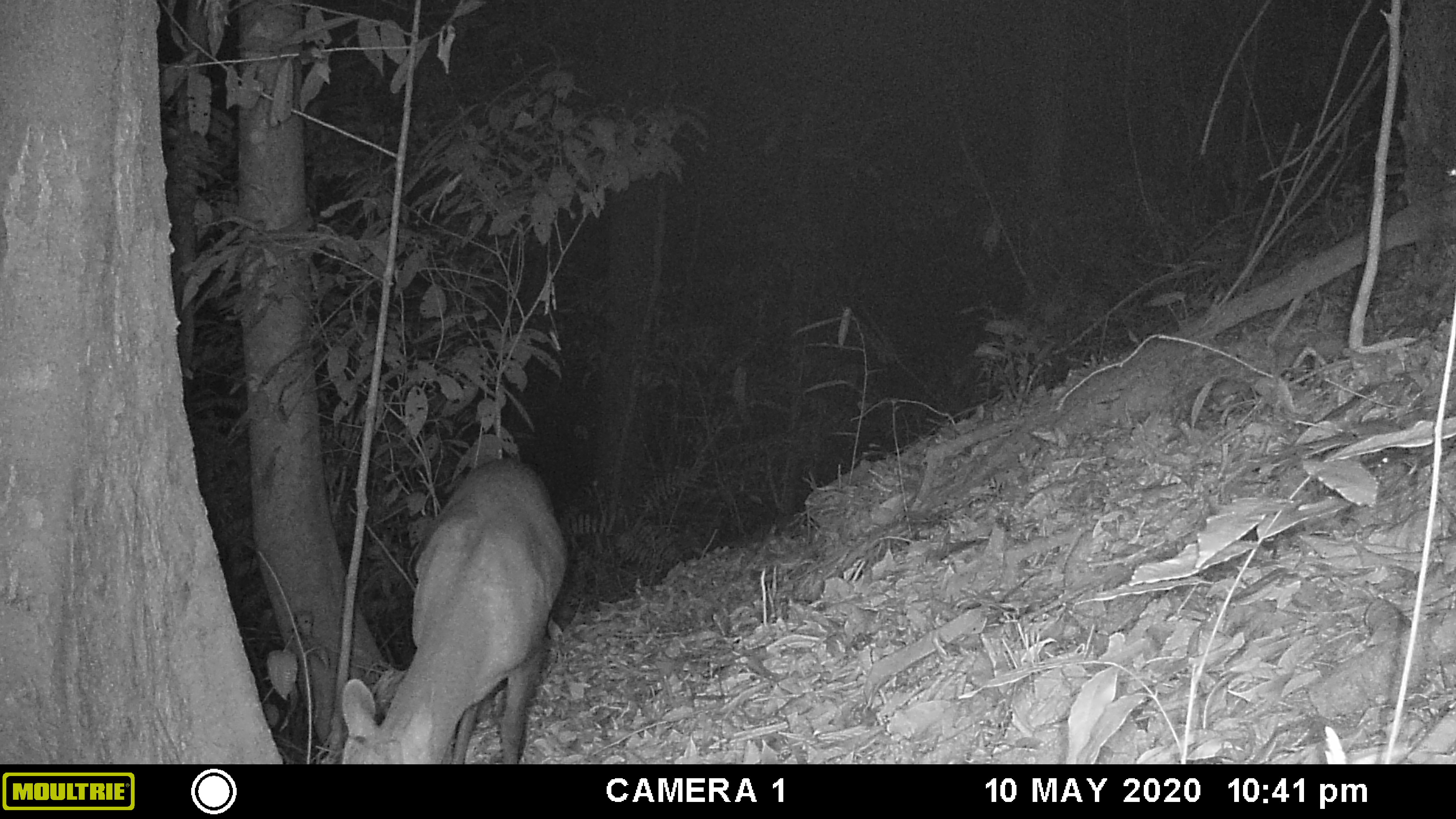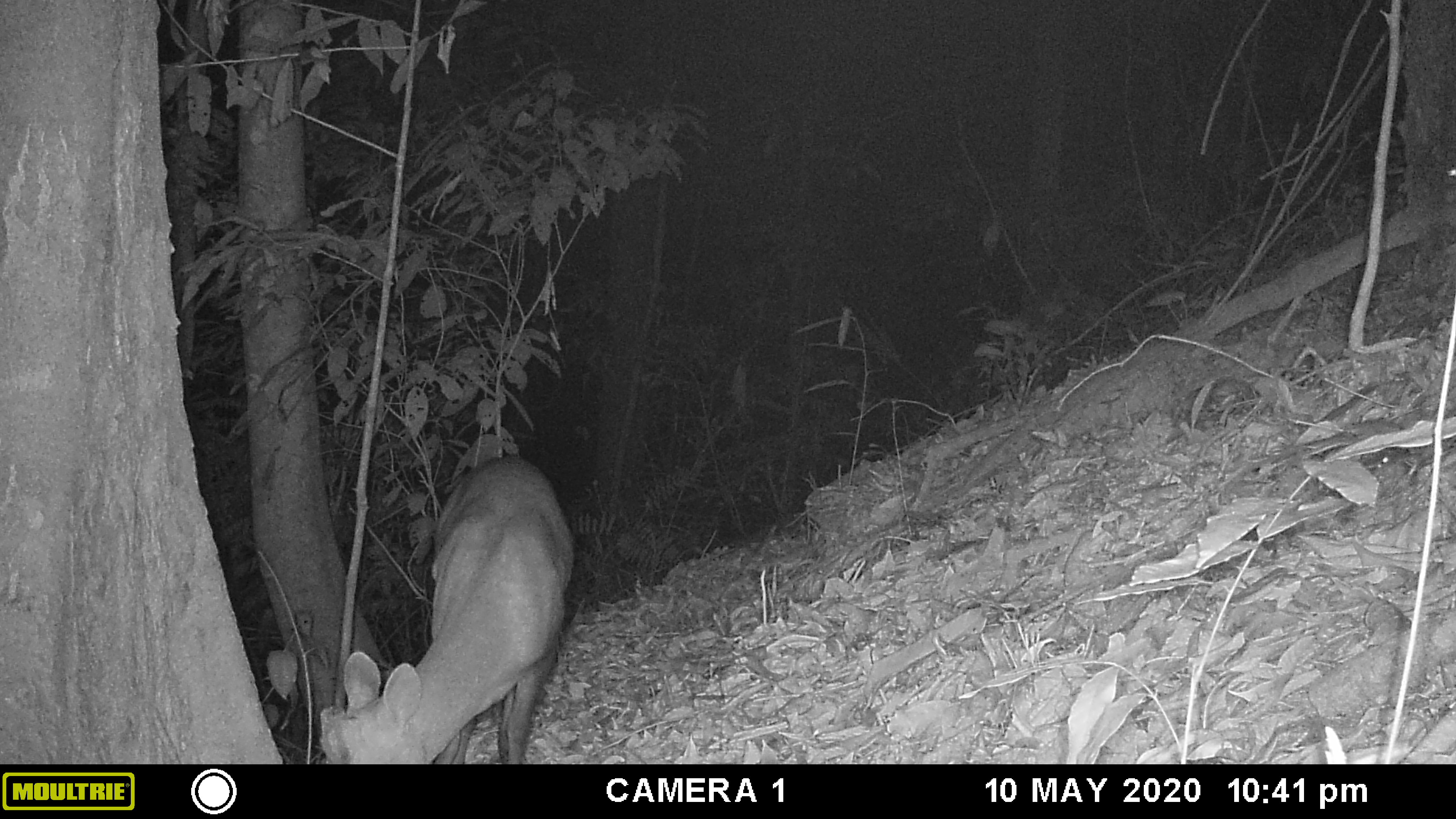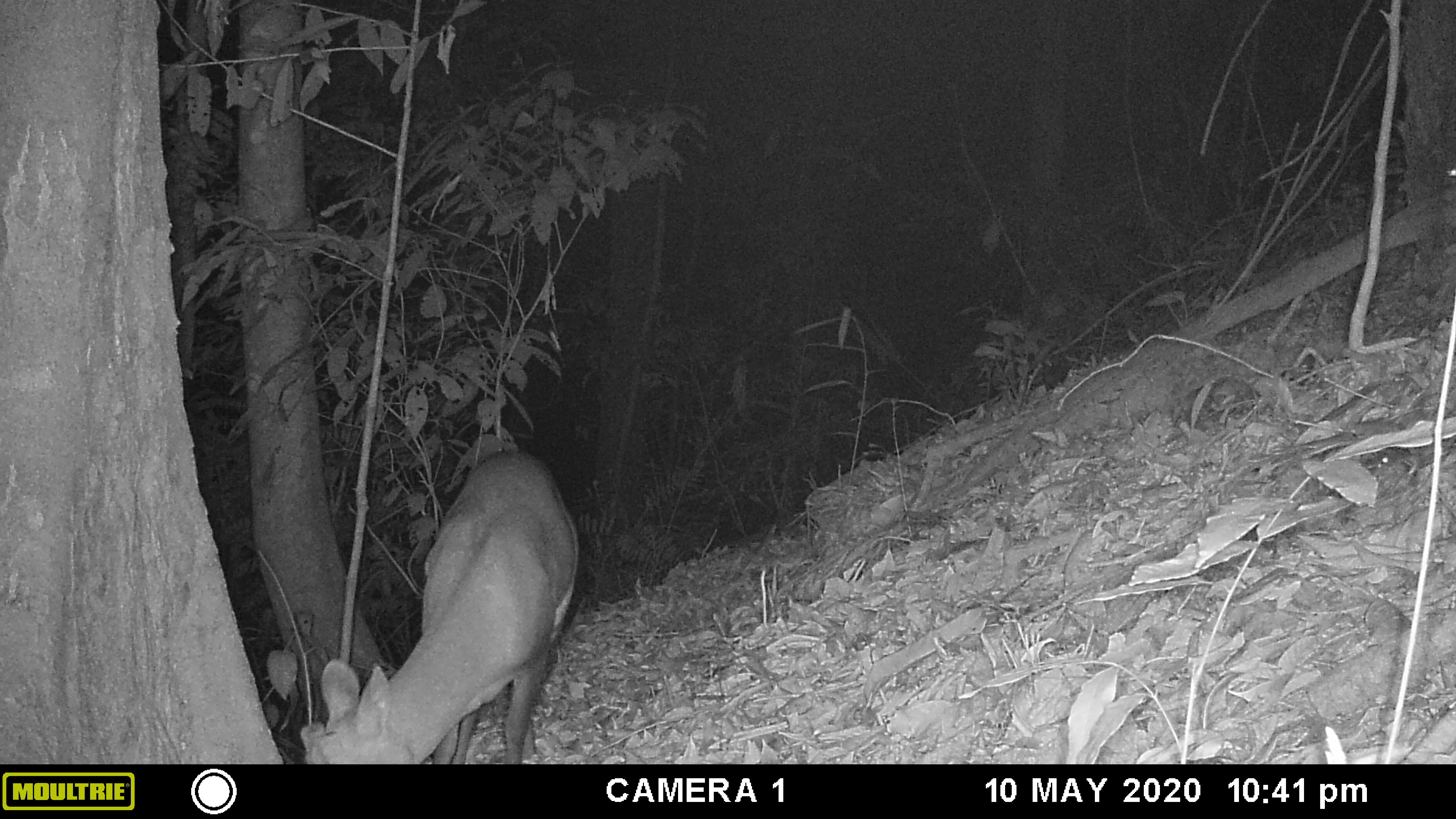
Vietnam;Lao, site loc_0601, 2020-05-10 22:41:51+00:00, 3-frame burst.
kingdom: Animalia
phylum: Chordata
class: Mammalia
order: Artiodactyla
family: Cervidae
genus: Muntiacus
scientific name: Muntiacus rooseveltorum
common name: roosevelt's muntjac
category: roosevelts muntjac group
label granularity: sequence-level